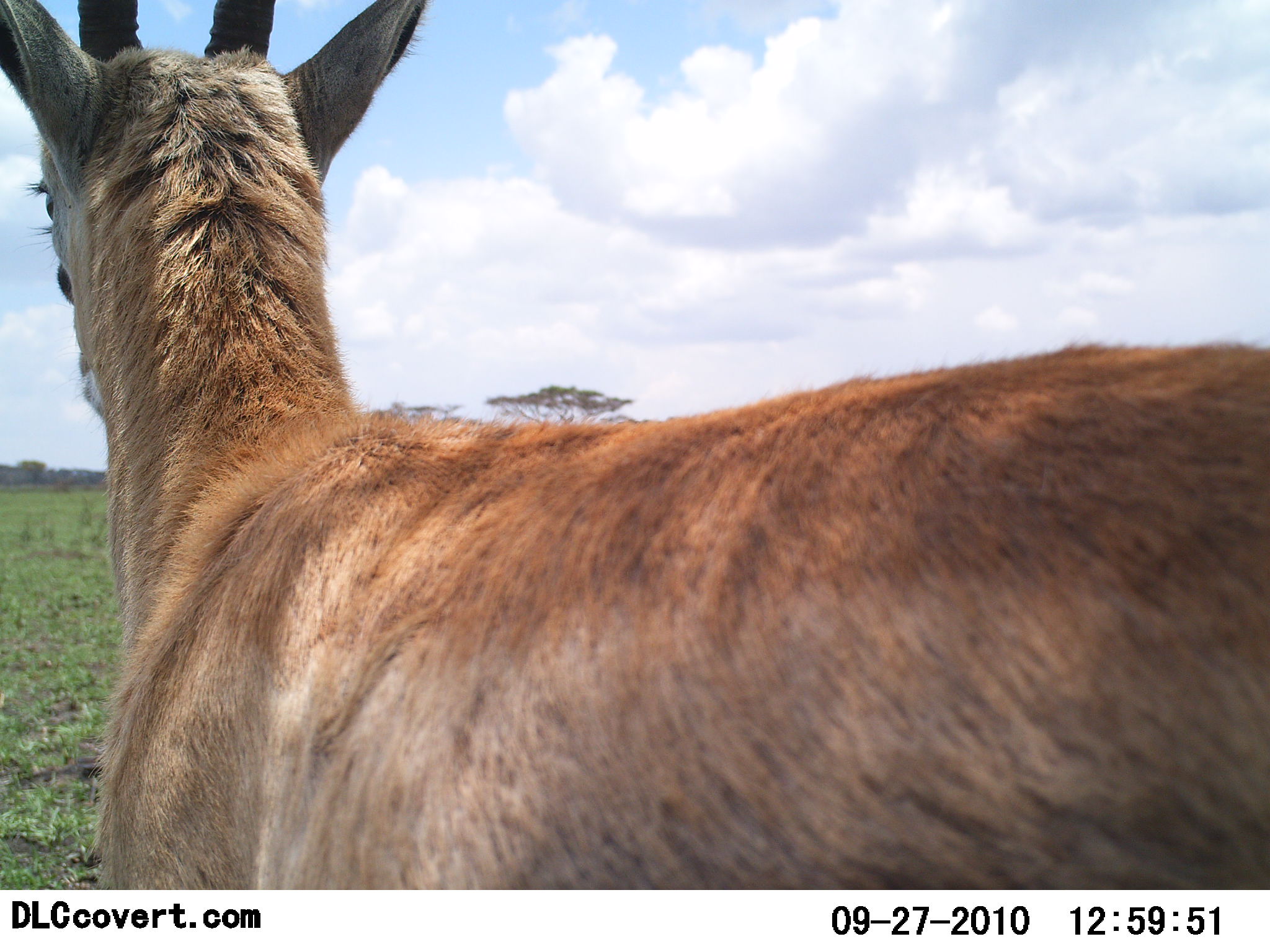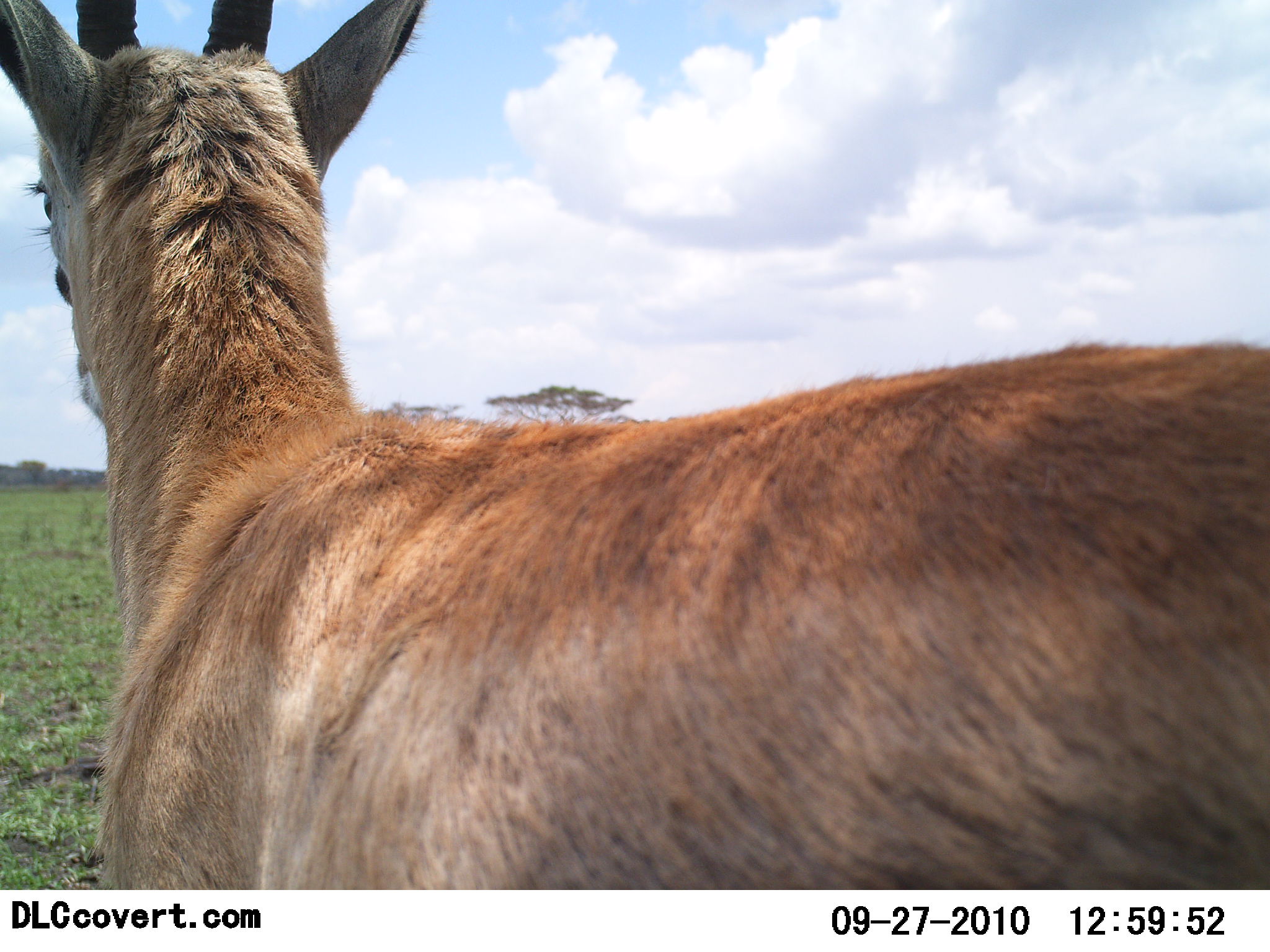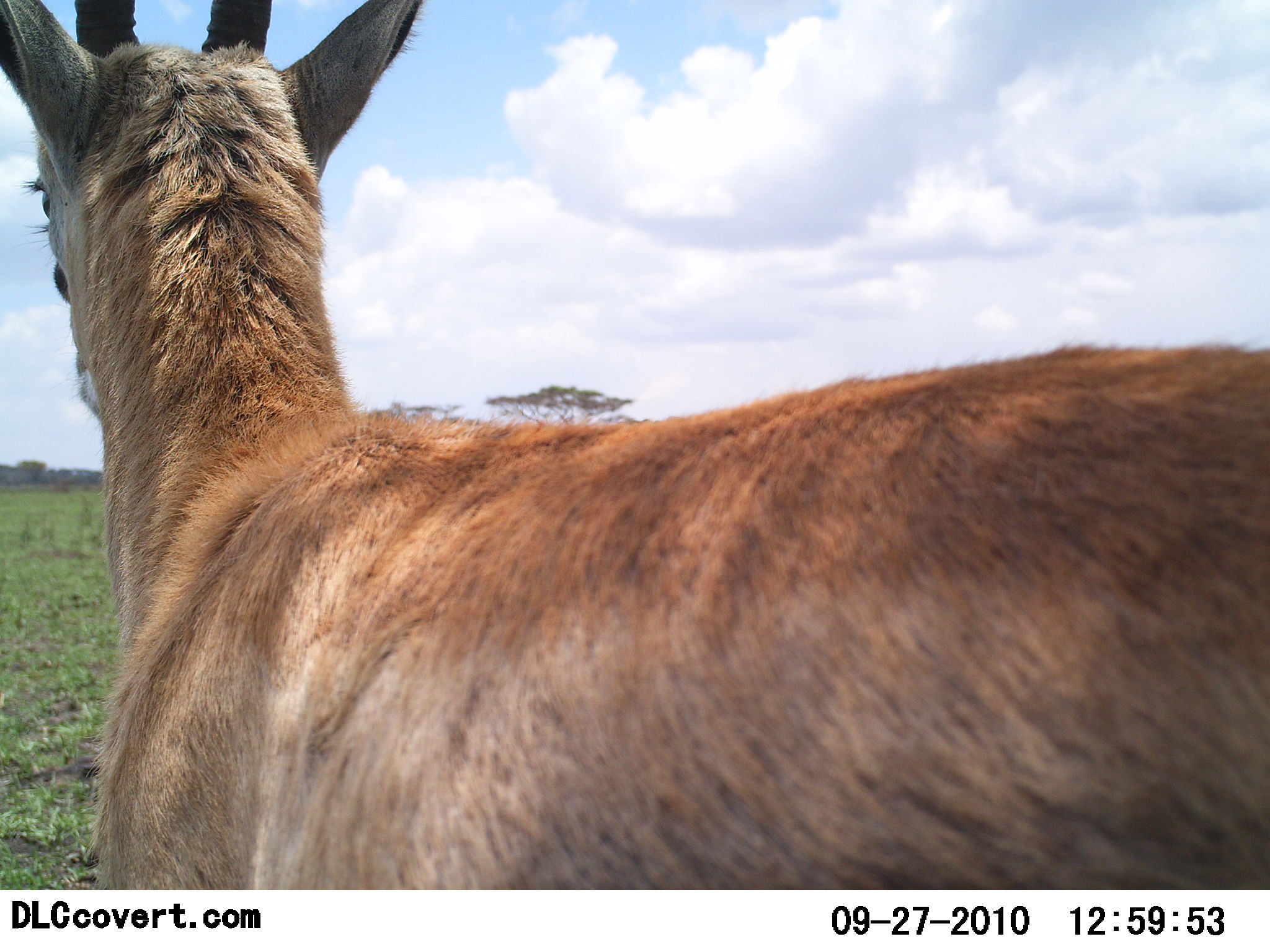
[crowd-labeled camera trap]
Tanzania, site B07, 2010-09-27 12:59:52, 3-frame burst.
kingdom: Animalia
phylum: Chordata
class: Mammalia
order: Artiodactyla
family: Bovidae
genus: Nanger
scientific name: Nanger granti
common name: grant's gazelle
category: gazellegrants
Gazellegrants (grant's gazelle) (Nanger granti), count 1. Behavior (volunteer vote fractions): standing 93%, resting 7%, moving 7%, interacting 0%. Young present (vote fraction): 0%. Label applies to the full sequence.